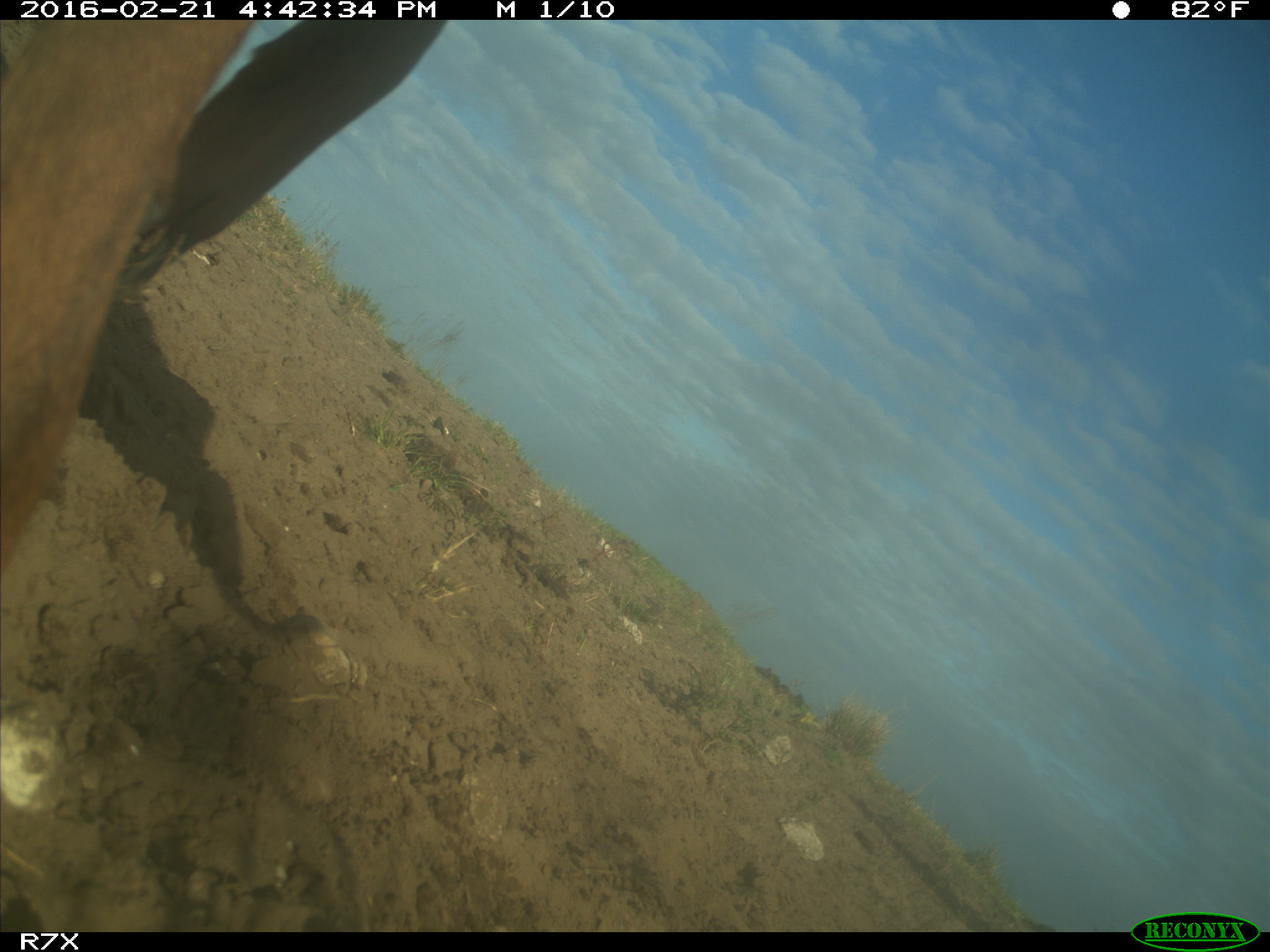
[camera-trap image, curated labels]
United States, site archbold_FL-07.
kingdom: Animalia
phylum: Chordata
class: Mammalia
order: Artiodactyla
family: Bovidae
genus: Bos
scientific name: Bos taurus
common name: domestic cow